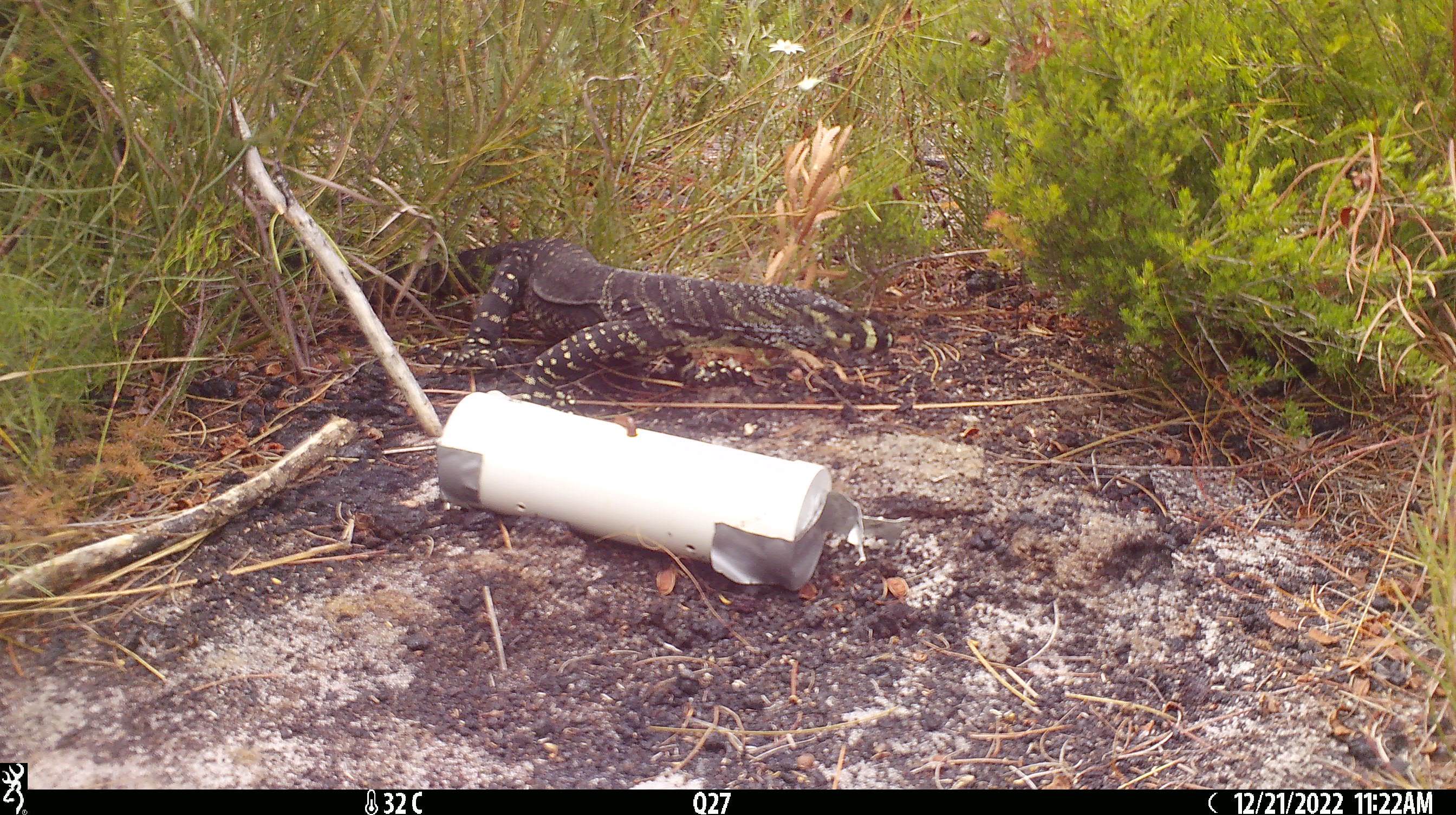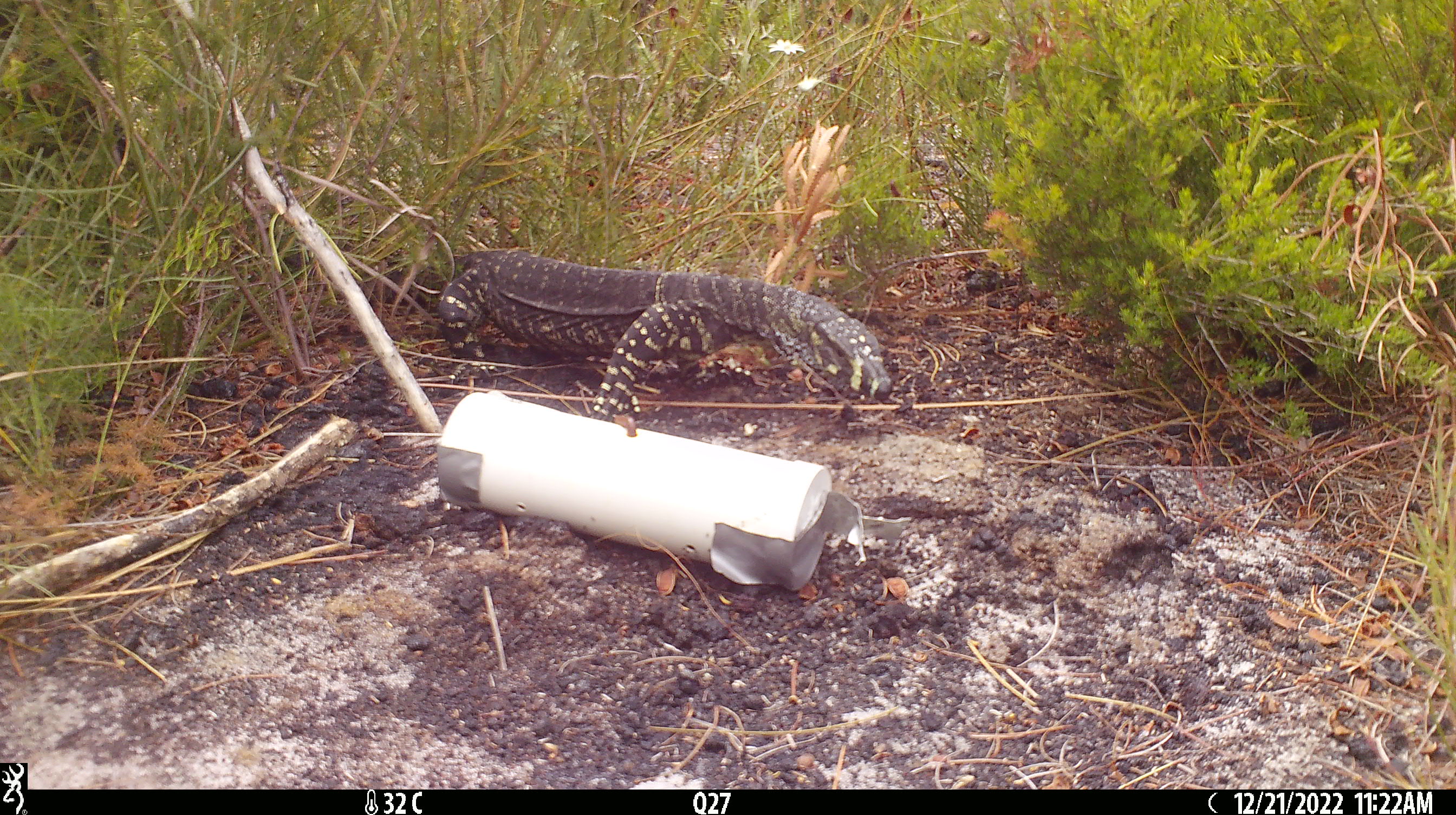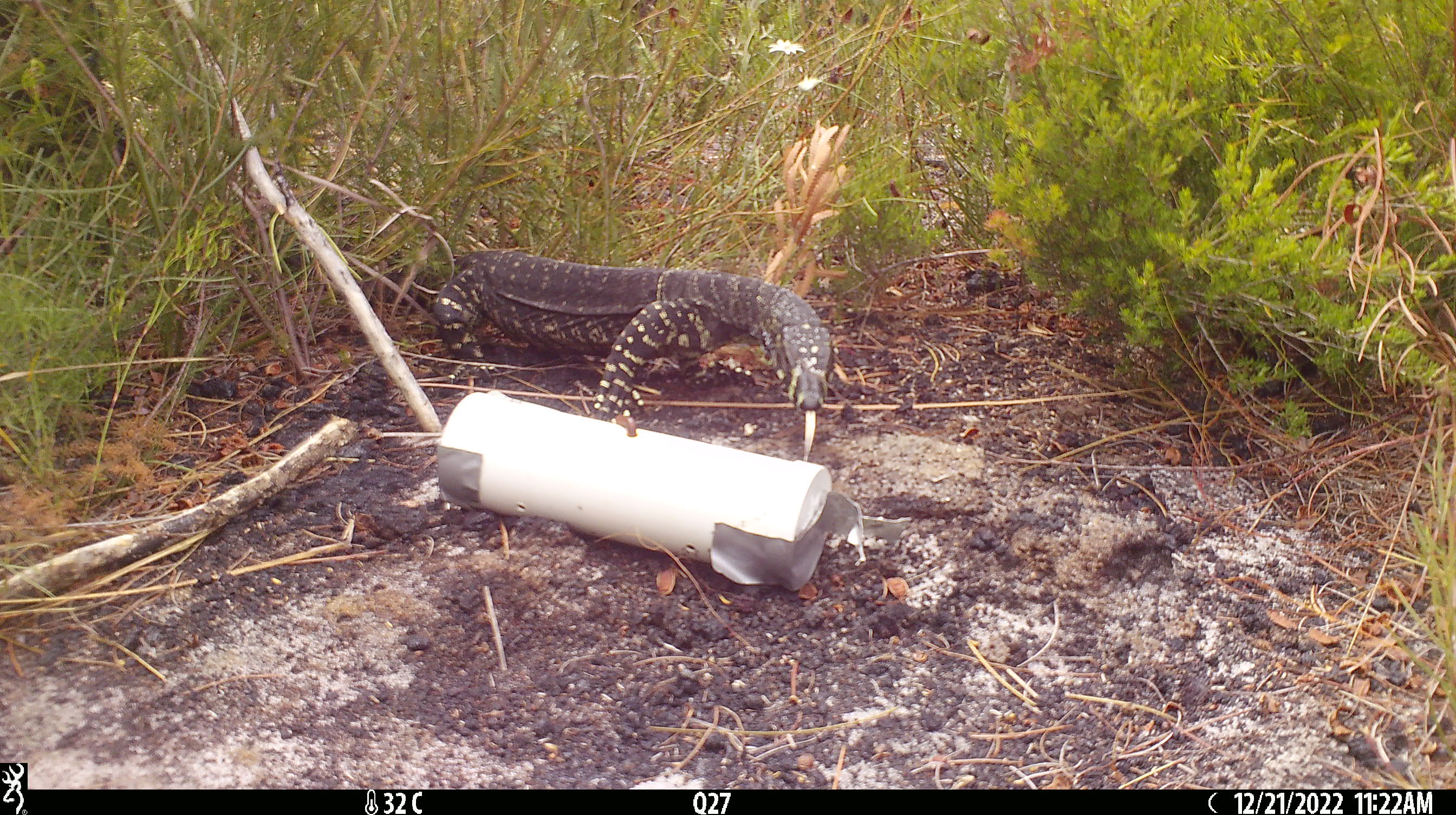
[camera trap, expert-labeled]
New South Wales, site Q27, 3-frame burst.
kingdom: Animalia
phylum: Chordata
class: Reptilia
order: Squamata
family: Varanidae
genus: Varanus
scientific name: Varanus varius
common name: lace monitor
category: goanna